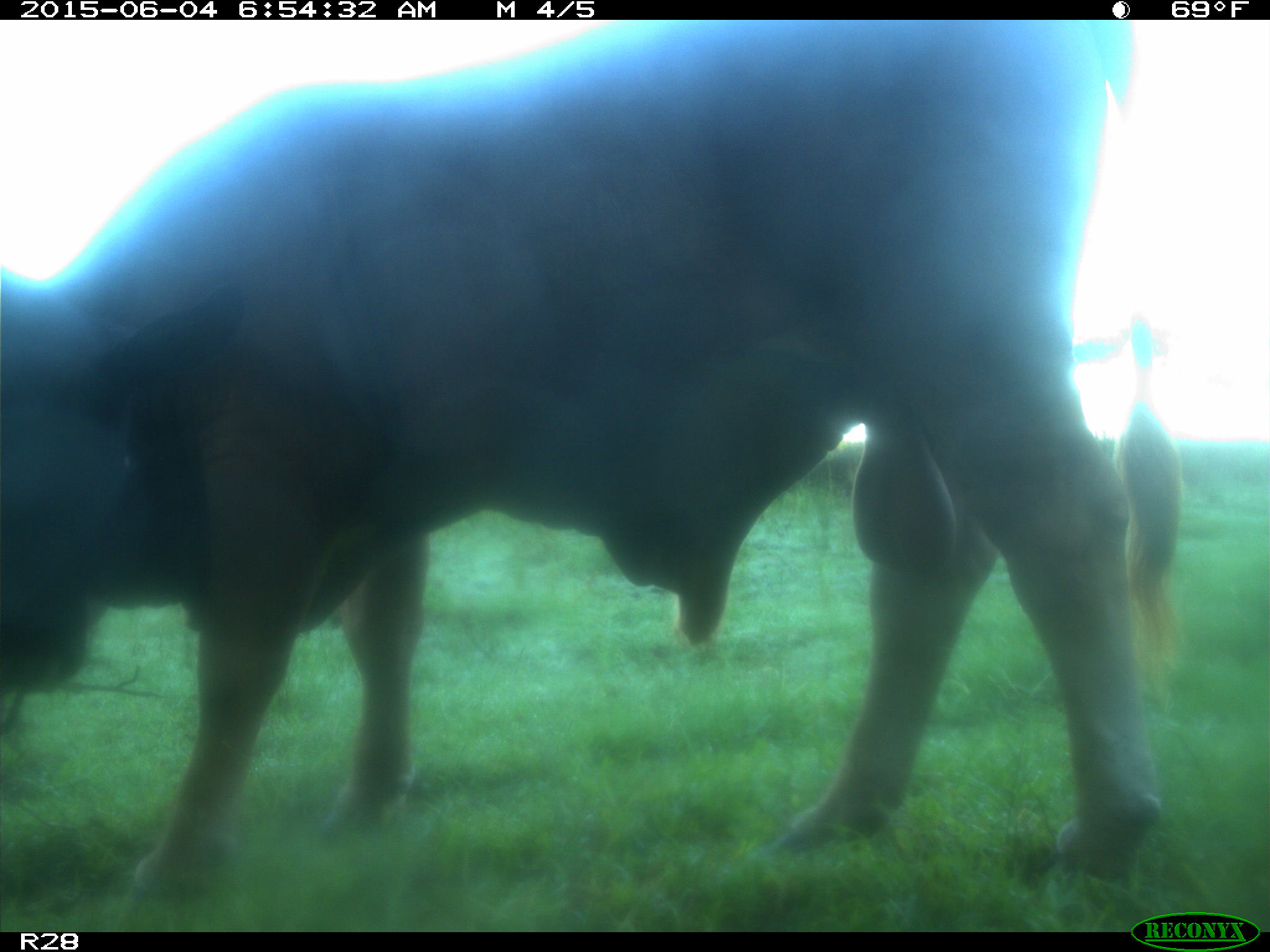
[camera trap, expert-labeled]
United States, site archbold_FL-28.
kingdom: Animalia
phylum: Chordata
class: Mammalia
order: Artiodactyla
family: Bovidae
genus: Bos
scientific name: Bos taurus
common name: domestic cow